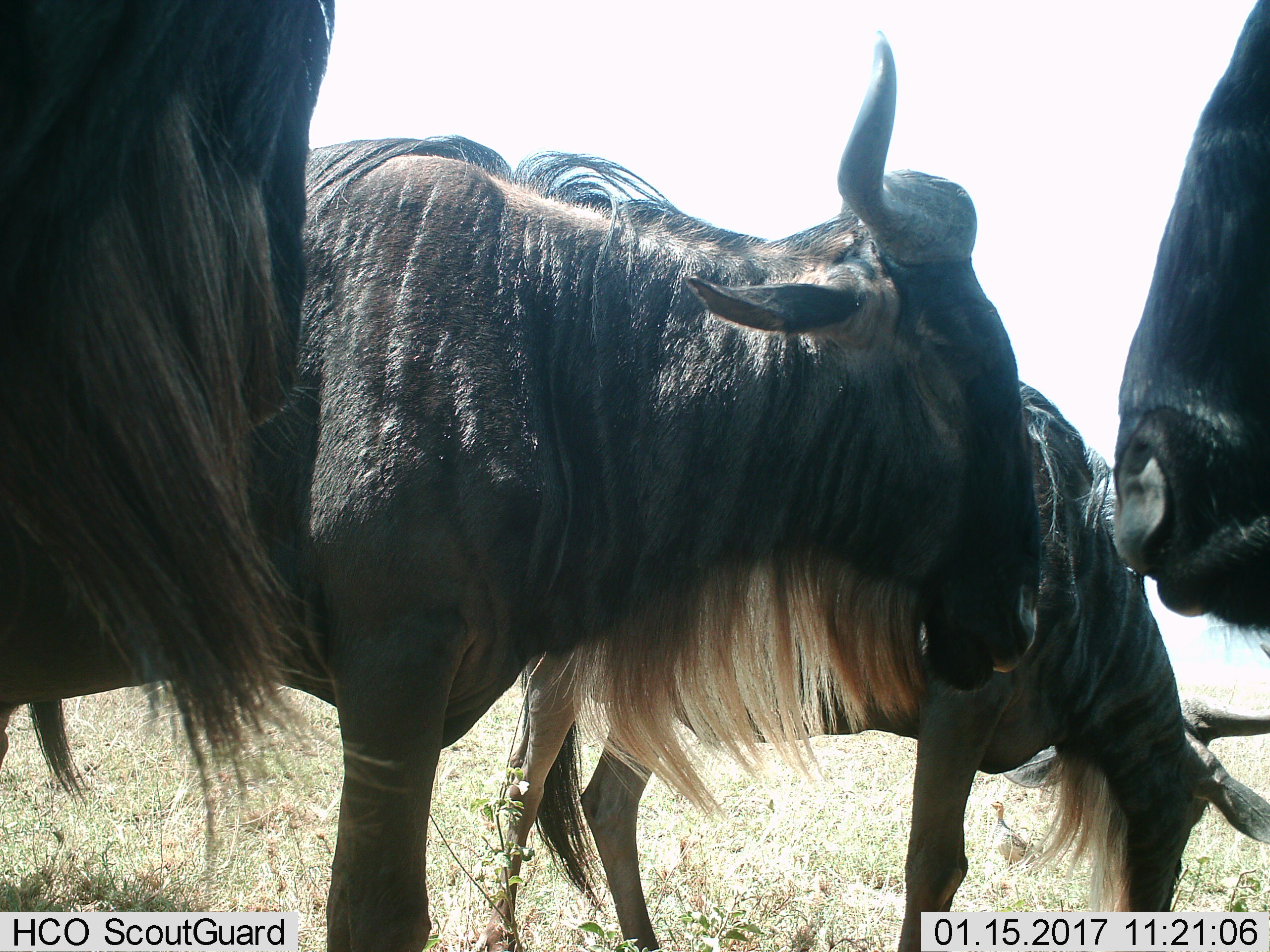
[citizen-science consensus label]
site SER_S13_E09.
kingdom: Animalia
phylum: Chordata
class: Mammalia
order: Artiodactyla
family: Bovidae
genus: Connochaetes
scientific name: Connochaetes taurinus taurinus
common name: blue wildebeest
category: wildebeestblue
Wildebeestblue (blue wildebeest) (Connochaetes taurinus taurinus), count 4. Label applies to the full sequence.